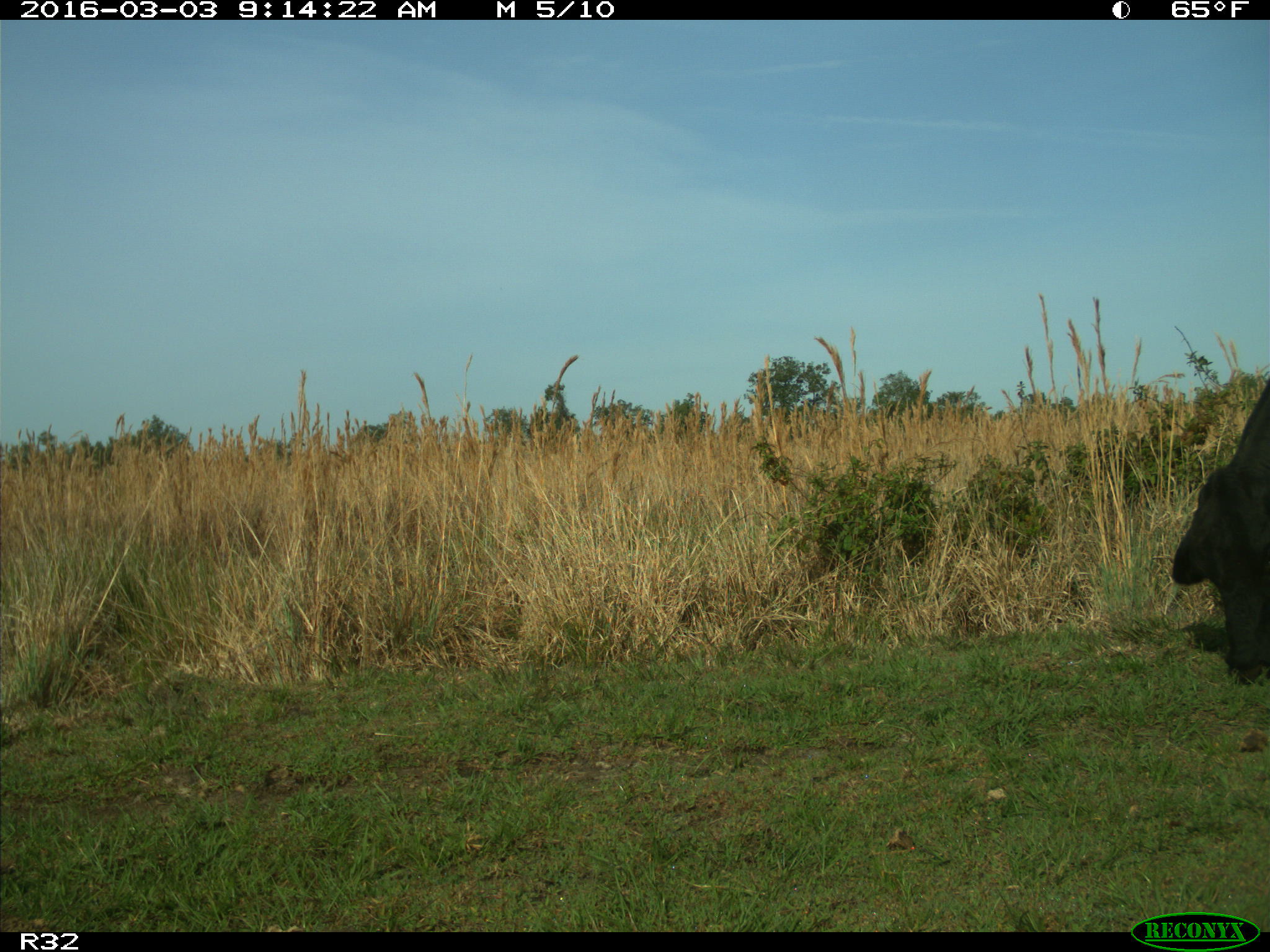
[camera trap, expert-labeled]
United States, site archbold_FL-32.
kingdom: Animalia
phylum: Chordata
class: Mammalia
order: Artiodactyla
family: Bovidae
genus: Bos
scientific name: Bos taurus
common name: domestic cow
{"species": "Bos taurus (domestic cow)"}